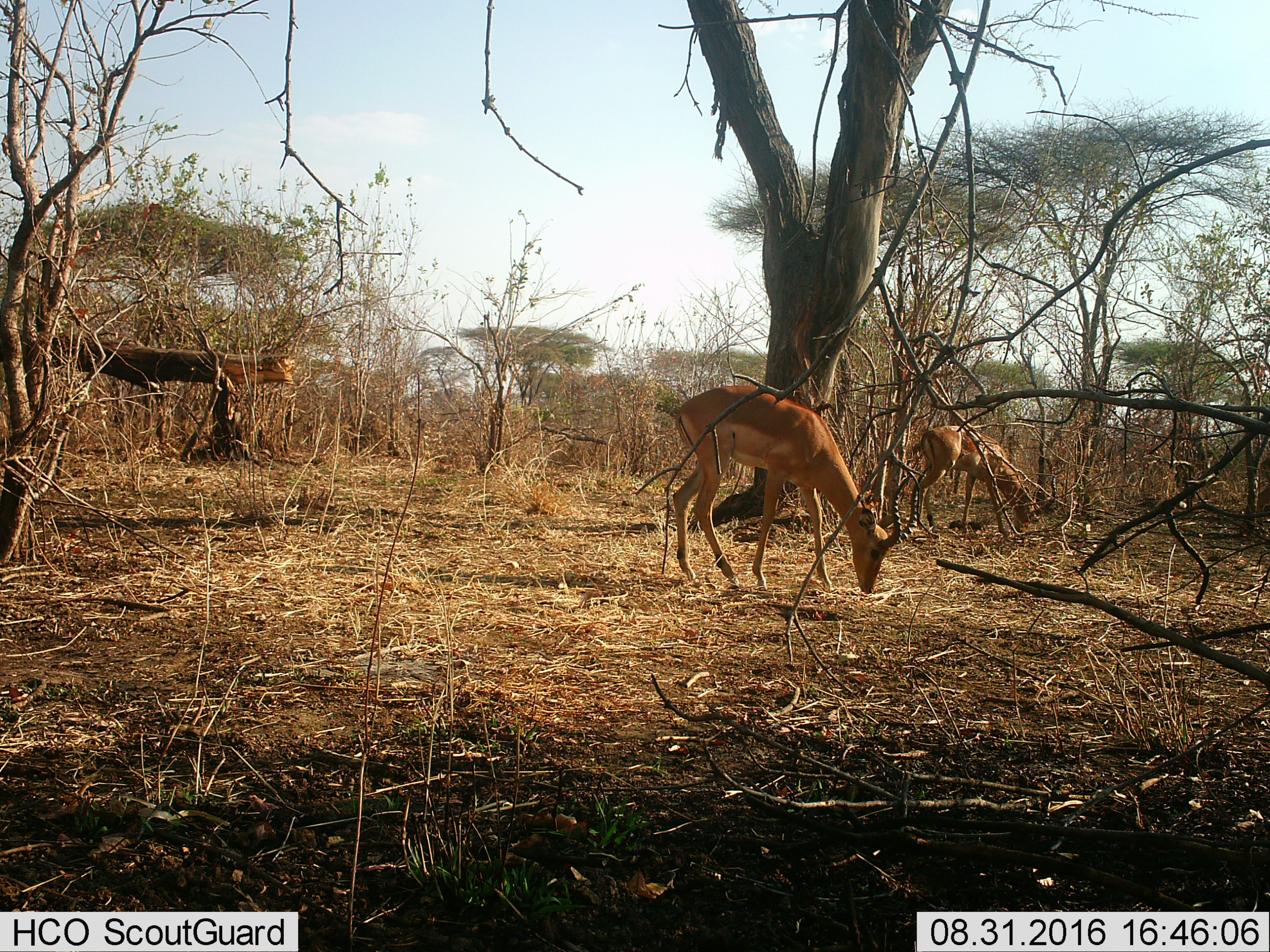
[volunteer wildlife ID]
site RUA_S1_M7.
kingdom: Animalia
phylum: Chordata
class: Mammalia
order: Artiodactyla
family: Bovidae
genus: Aepyceros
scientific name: Aepyceros melampus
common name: impala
Impala (Aepyceros melampus), count 2. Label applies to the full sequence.